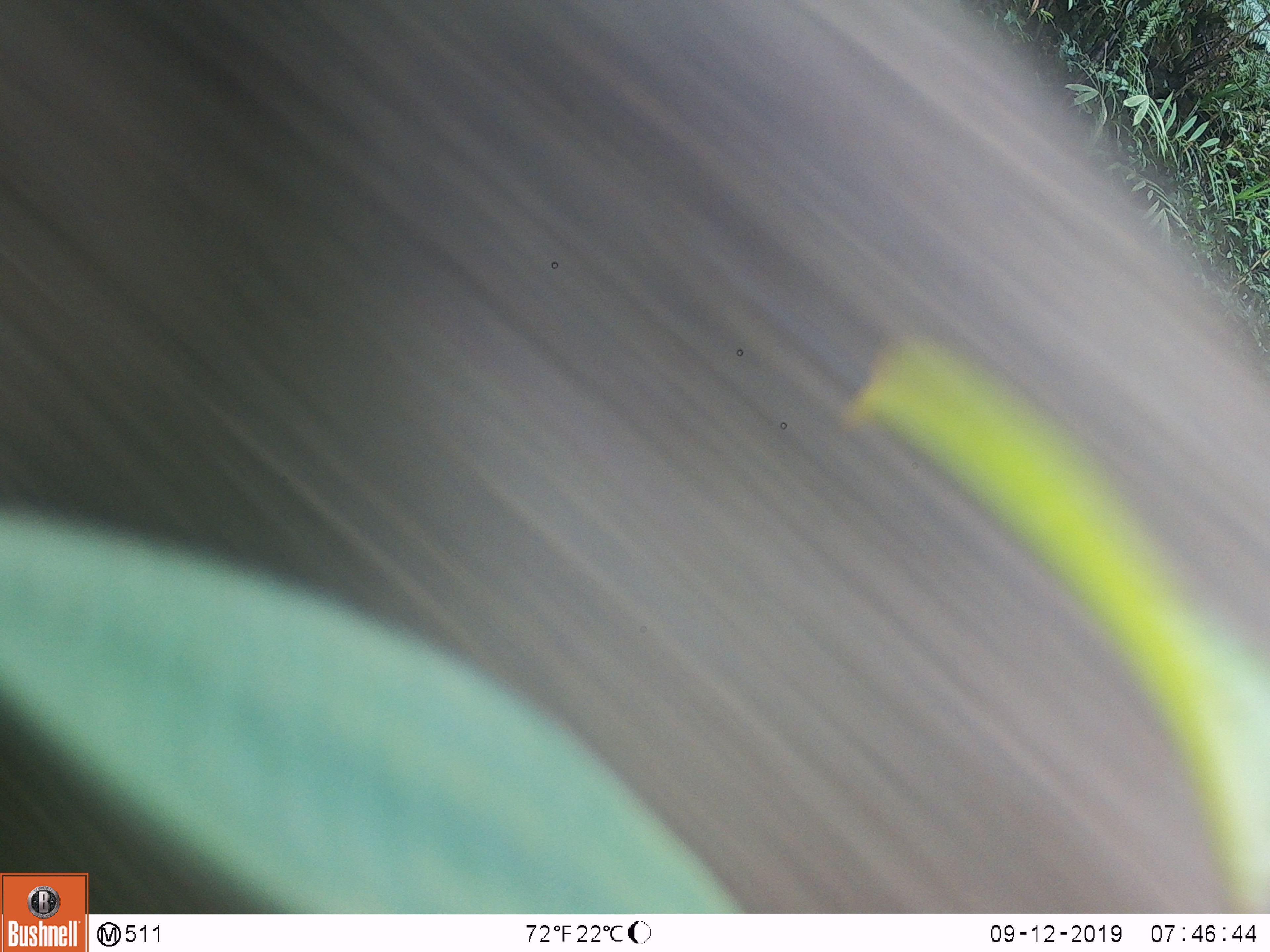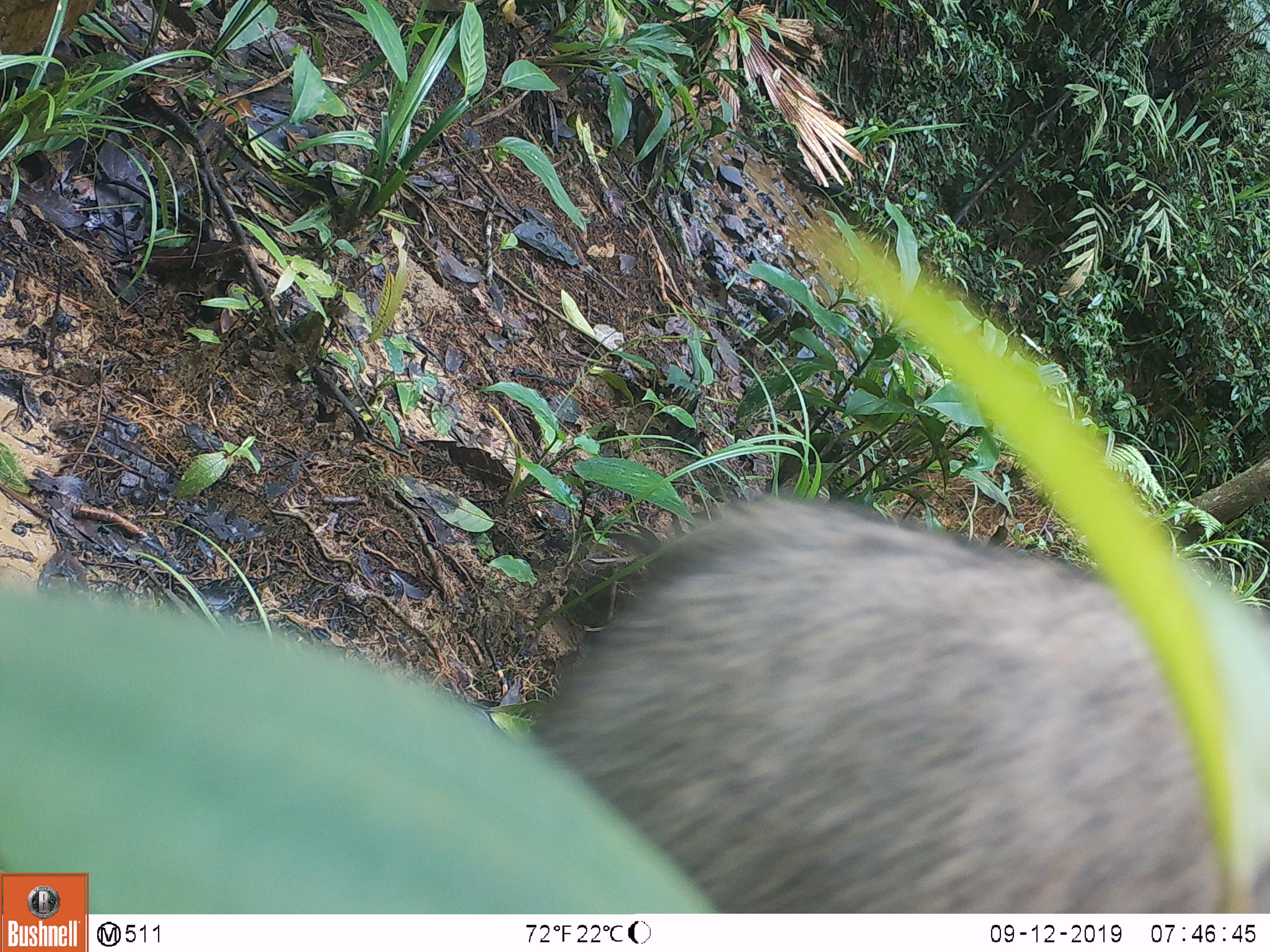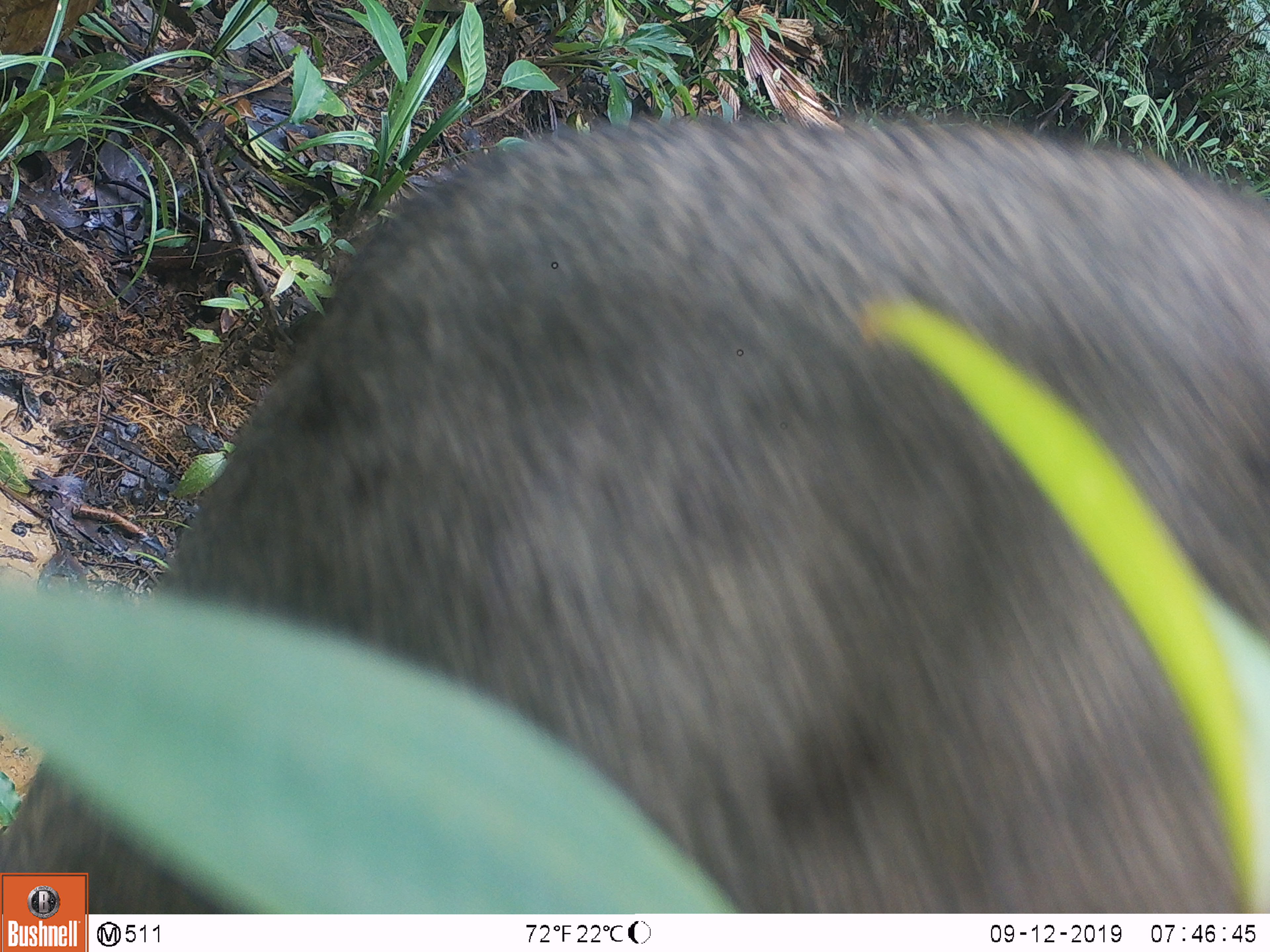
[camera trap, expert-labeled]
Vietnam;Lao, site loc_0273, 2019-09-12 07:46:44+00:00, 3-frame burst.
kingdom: Animalia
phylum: Chordata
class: Mammalia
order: Artiodactyla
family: Suidae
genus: Sus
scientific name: Sus scrofa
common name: eurasian wild pig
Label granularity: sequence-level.